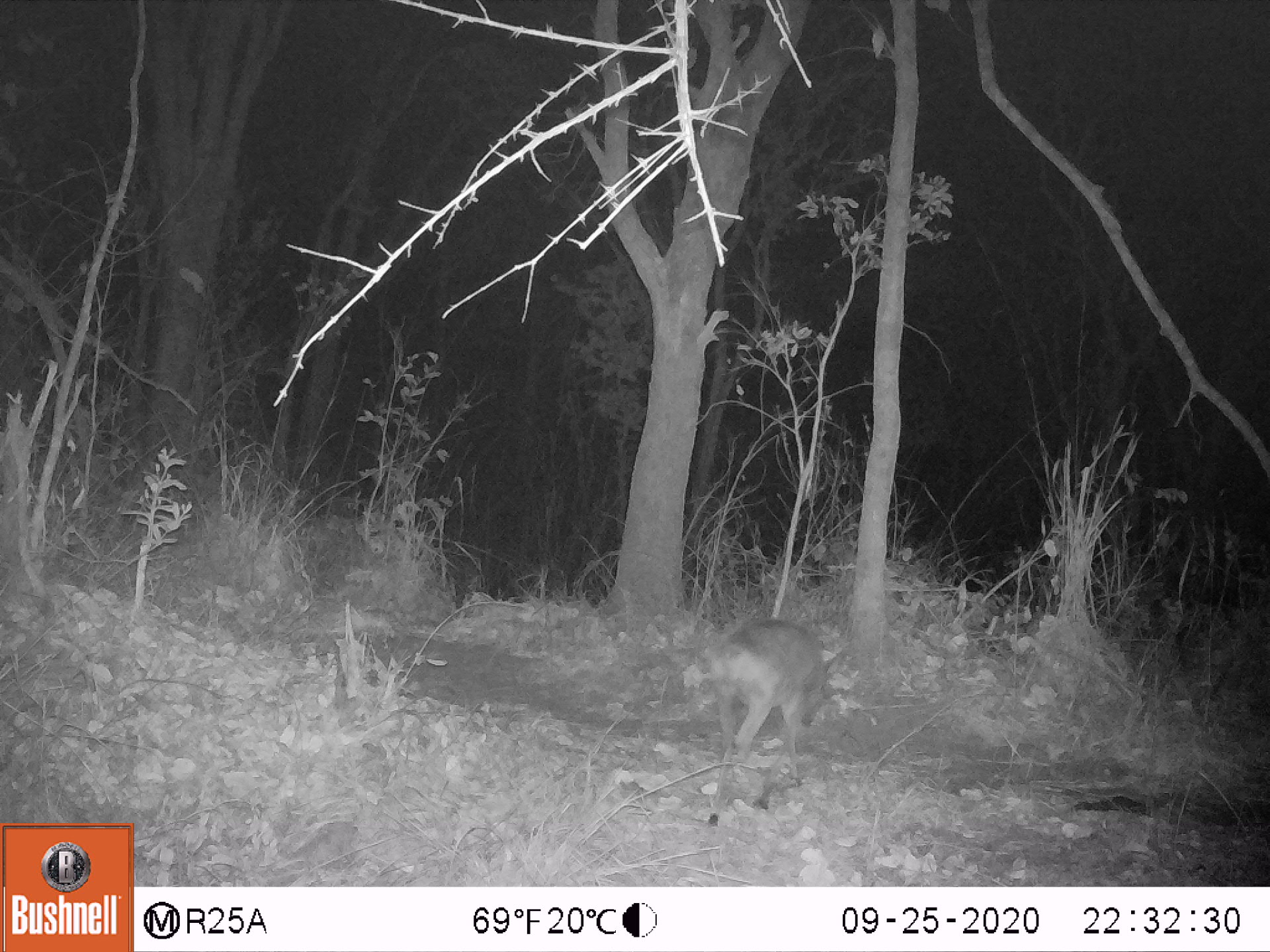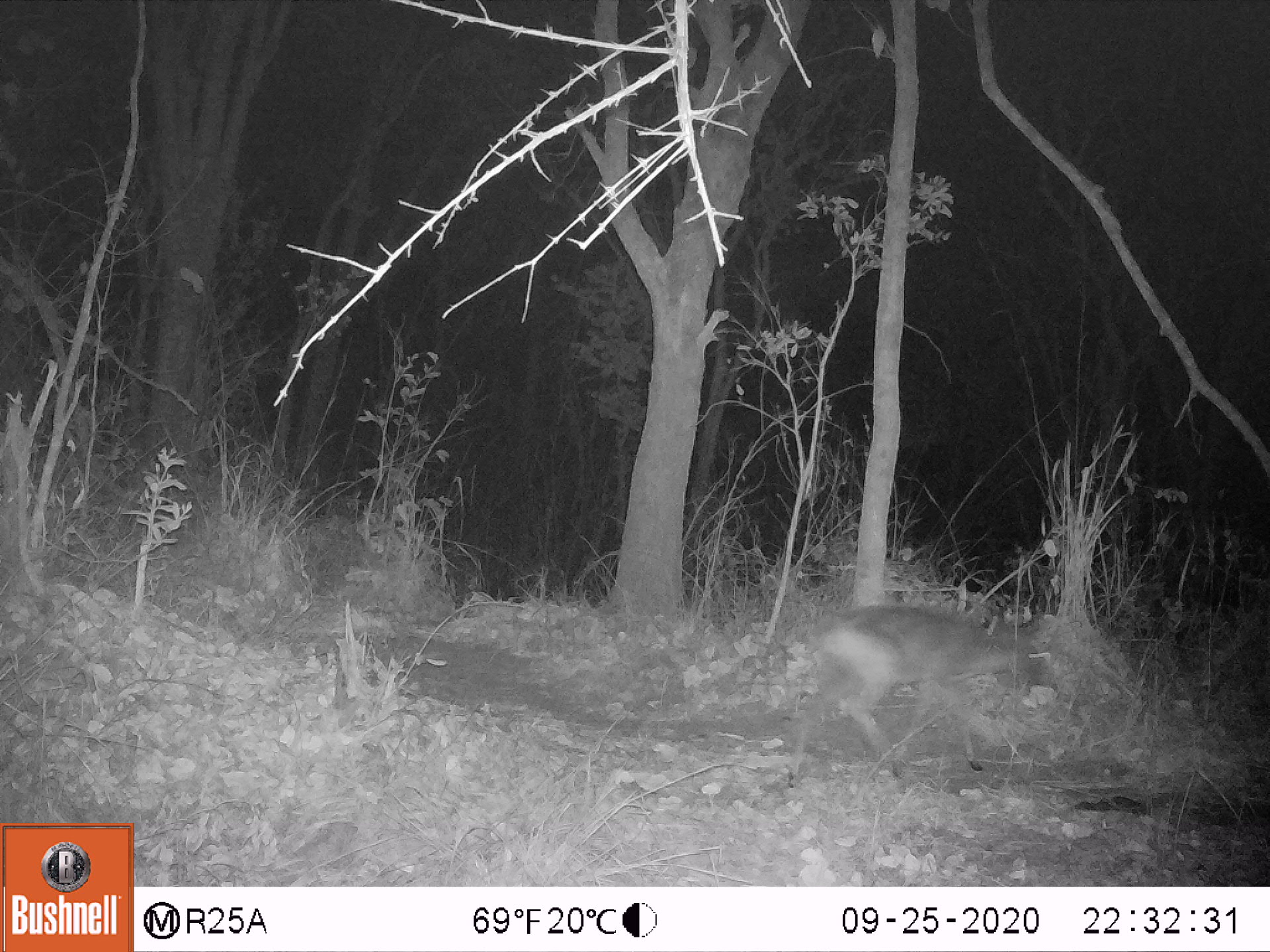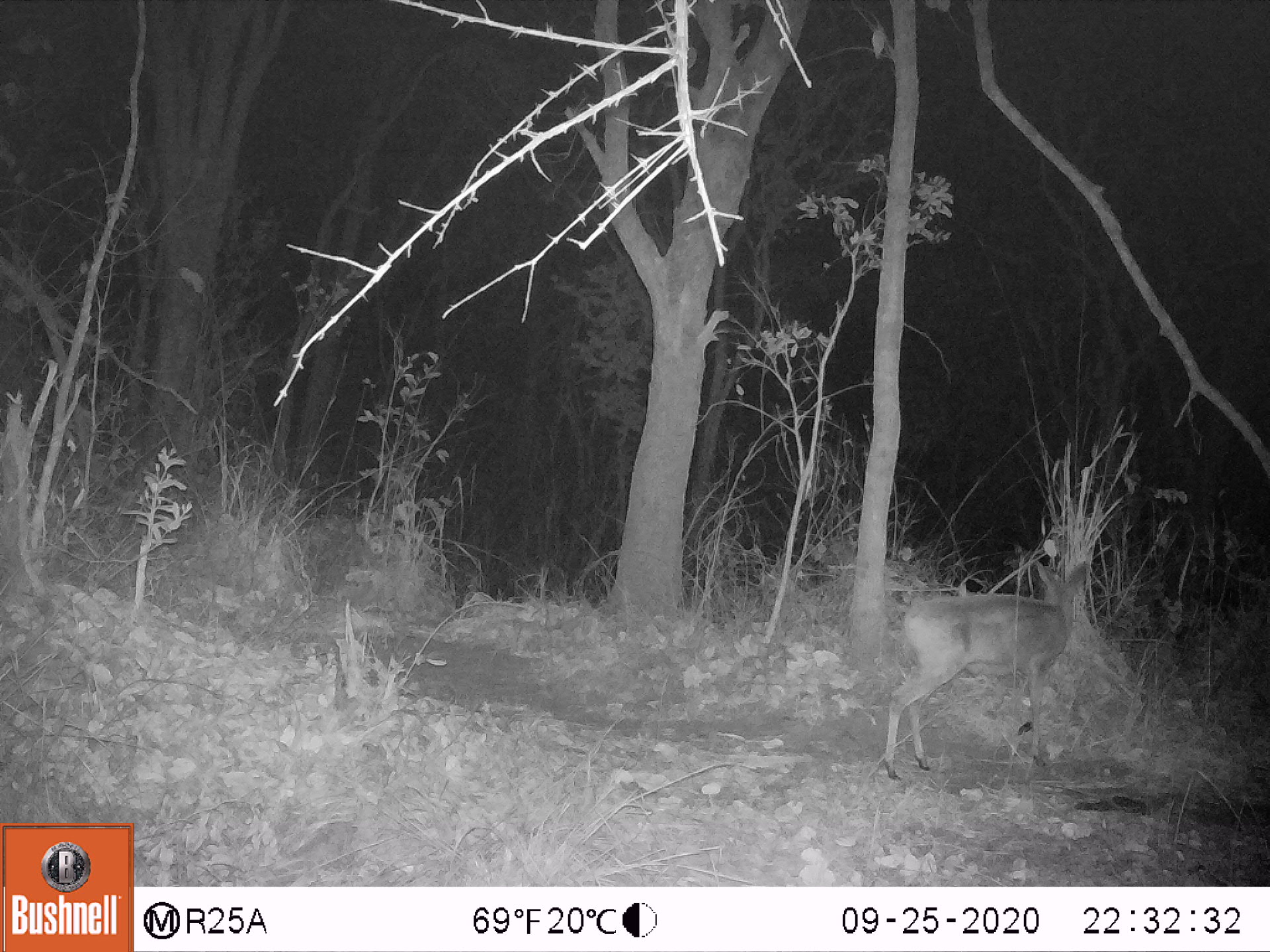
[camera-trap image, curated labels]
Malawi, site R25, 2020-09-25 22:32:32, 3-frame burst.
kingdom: Animalia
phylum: Chordata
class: Mammalia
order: Artiodactyla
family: Bovidae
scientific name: Antilopinae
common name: small antelope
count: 1